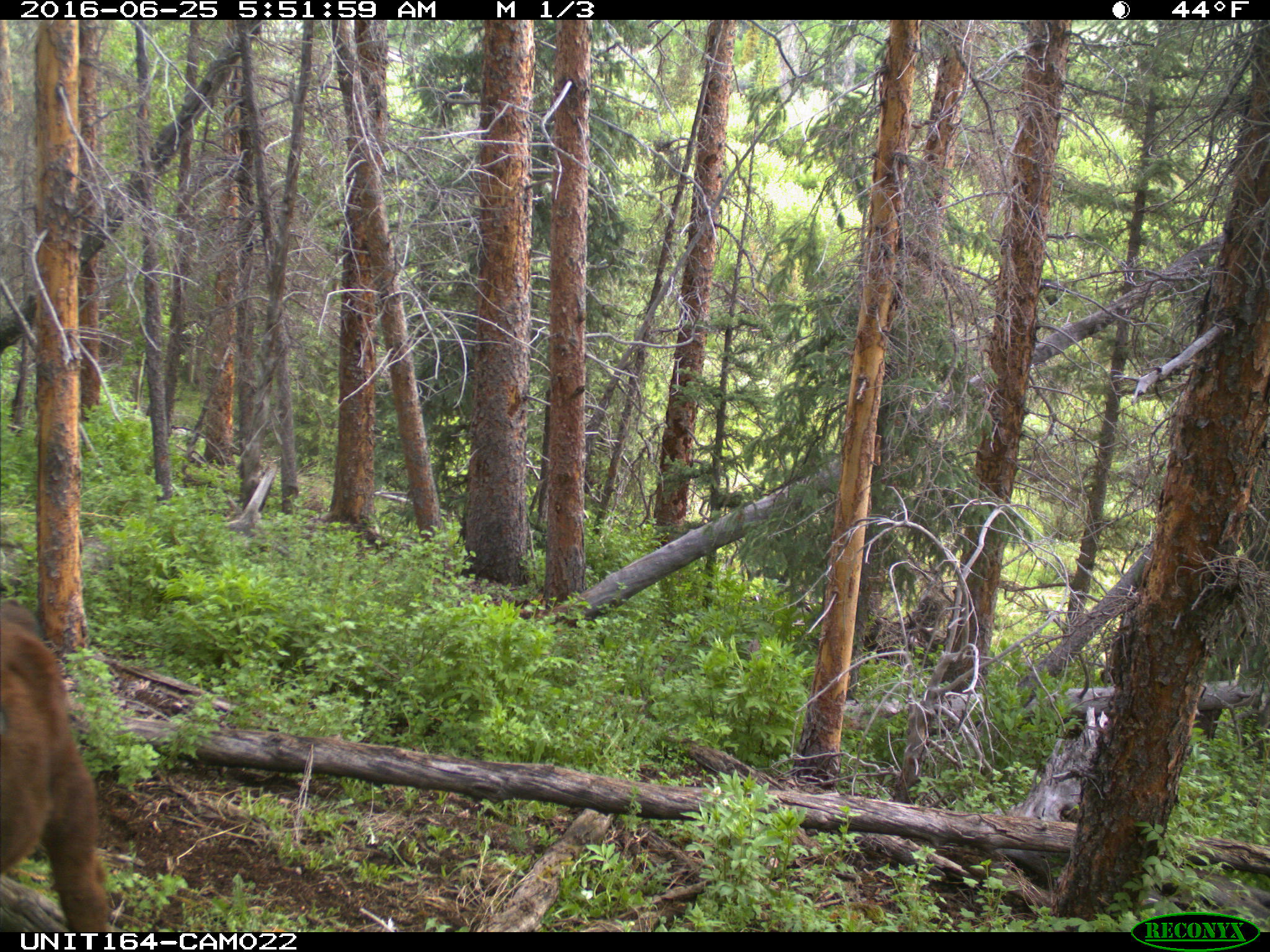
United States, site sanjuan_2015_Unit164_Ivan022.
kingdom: Animalia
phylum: Chordata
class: Mammalia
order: Artiodactyla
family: Bovidae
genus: Bos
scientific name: Bos taurus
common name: domestic cow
Bos taurus (domestic cow).